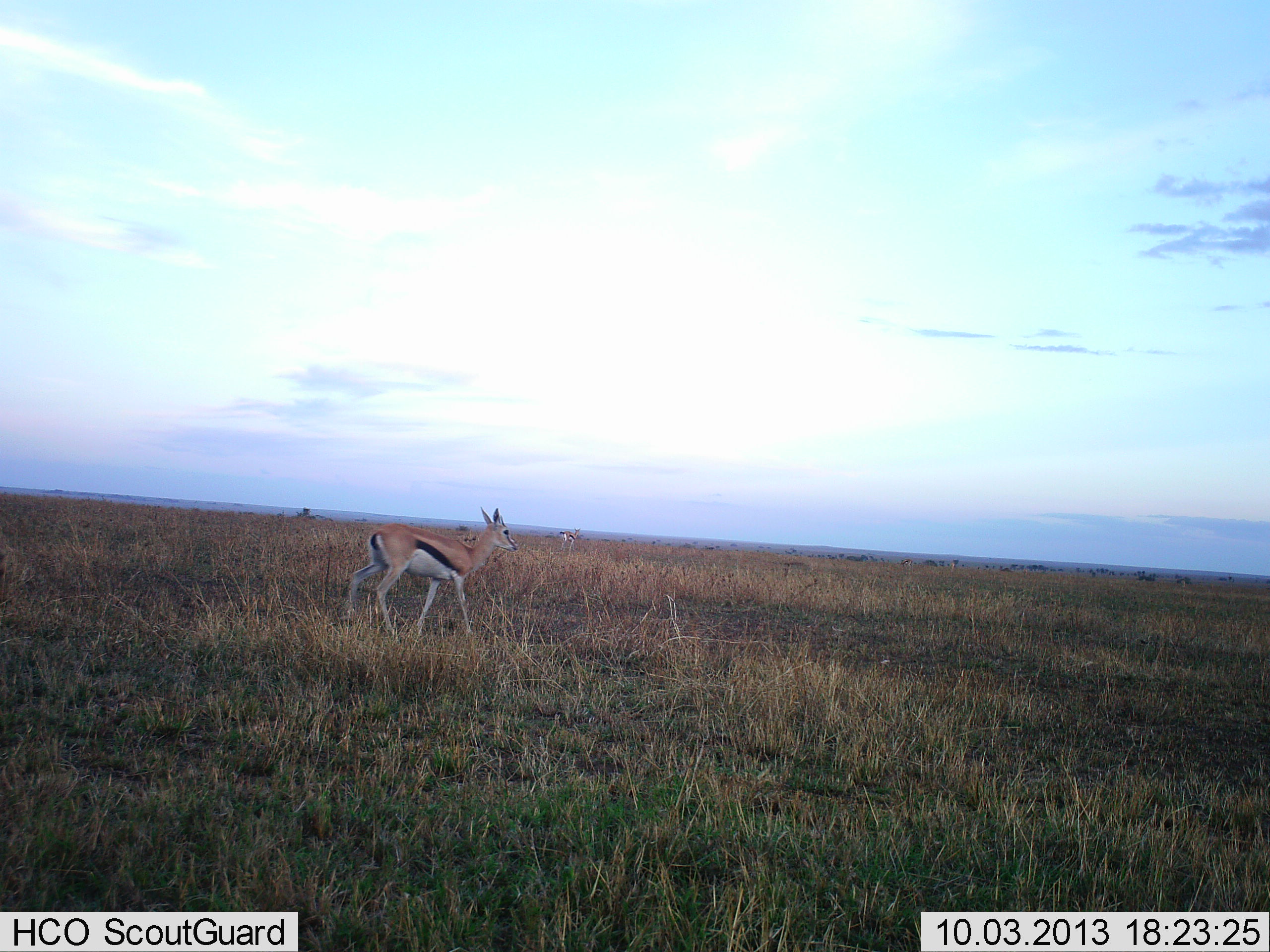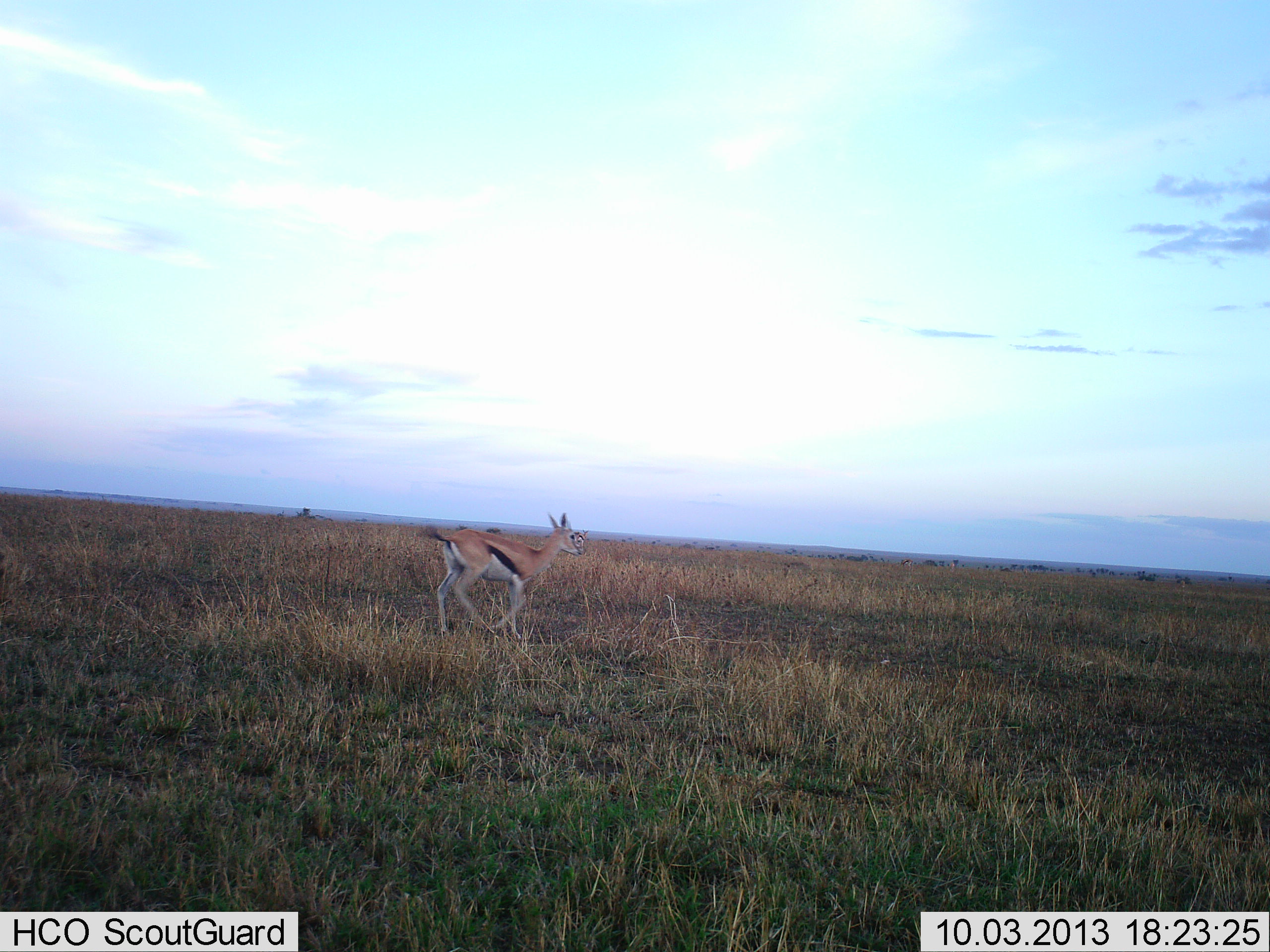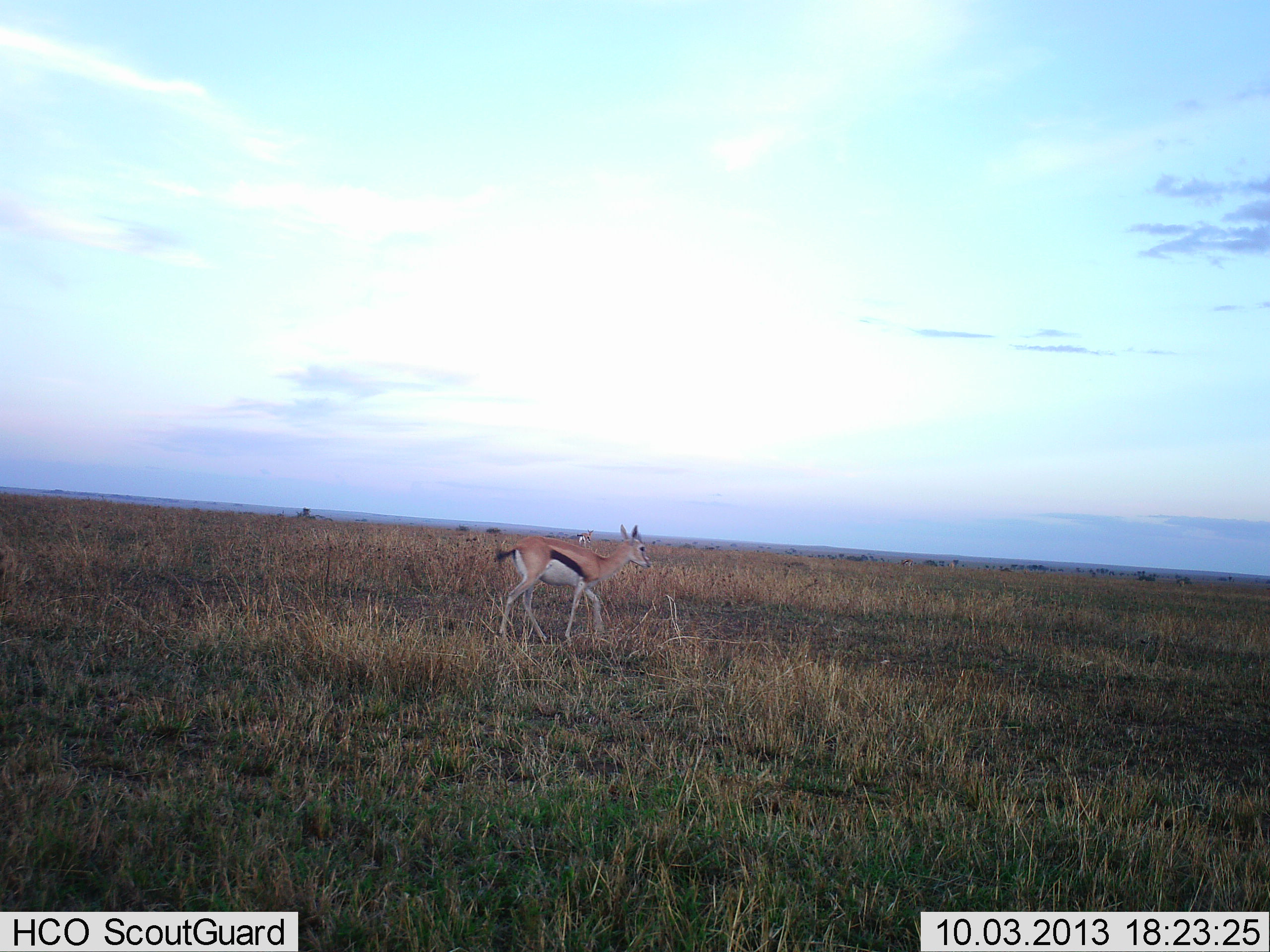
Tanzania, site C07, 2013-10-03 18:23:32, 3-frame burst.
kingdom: Animalia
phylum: Chordata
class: Mammalia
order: Artiodactyla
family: Bovidae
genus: Eudorcas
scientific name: Eudorcas thomsonii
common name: thomson's gazelle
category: gazellethomsons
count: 1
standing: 0%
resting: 0%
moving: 100%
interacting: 0%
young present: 0%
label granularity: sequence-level